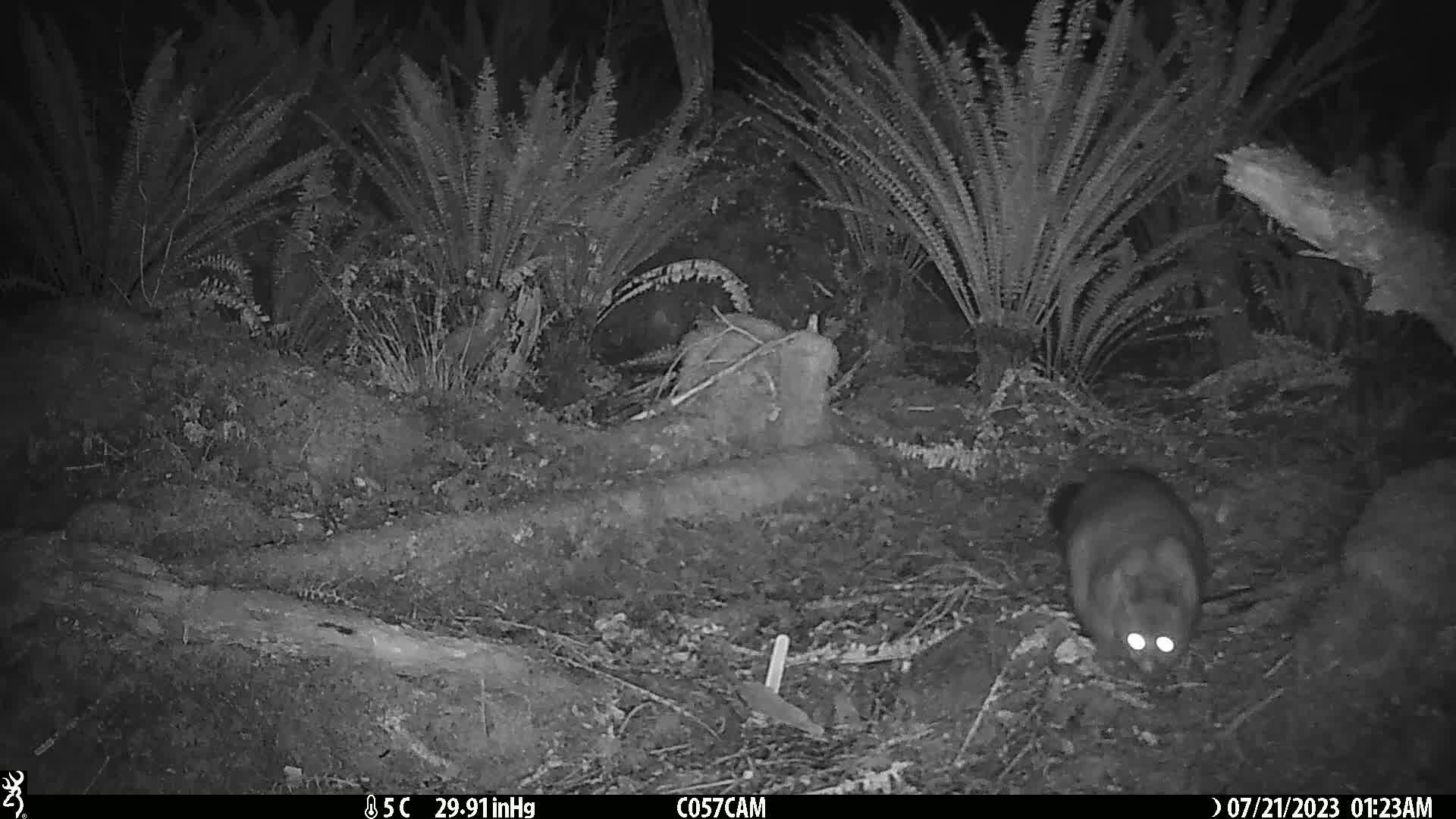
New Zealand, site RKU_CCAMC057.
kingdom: Animalia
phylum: Chordata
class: Mammalia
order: Diprotodontia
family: Phalangeridae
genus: Trichosurus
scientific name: Trichosurus vulpecula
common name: common brushtail possum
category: possum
Possum (common brushtail possum) (Trichosurus vulpecula).